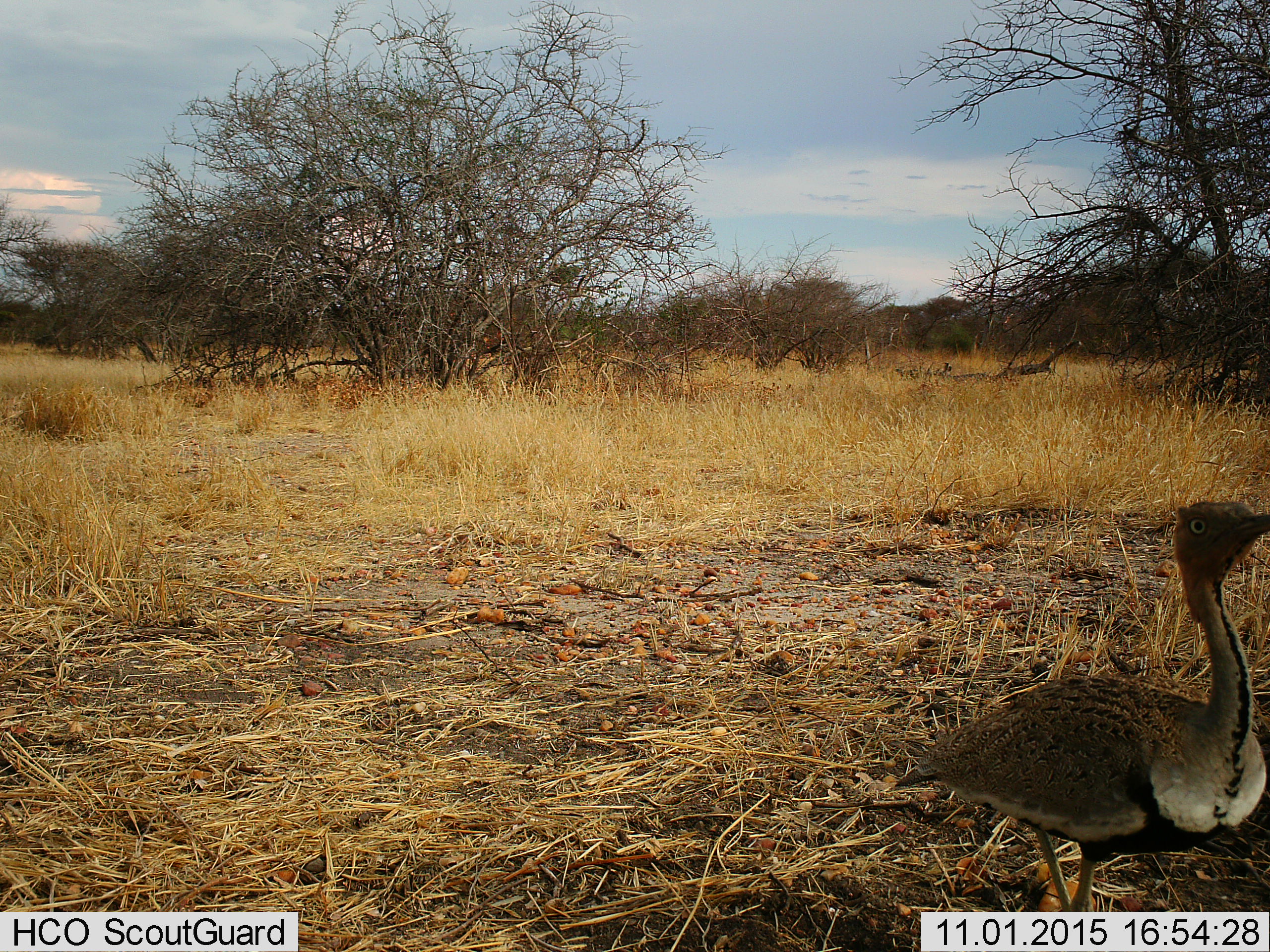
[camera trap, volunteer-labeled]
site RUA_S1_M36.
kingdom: Animalia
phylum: Chordata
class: Aves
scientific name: Aves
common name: bird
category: birdother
Birdother (bird) (Aves), count 1. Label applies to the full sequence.